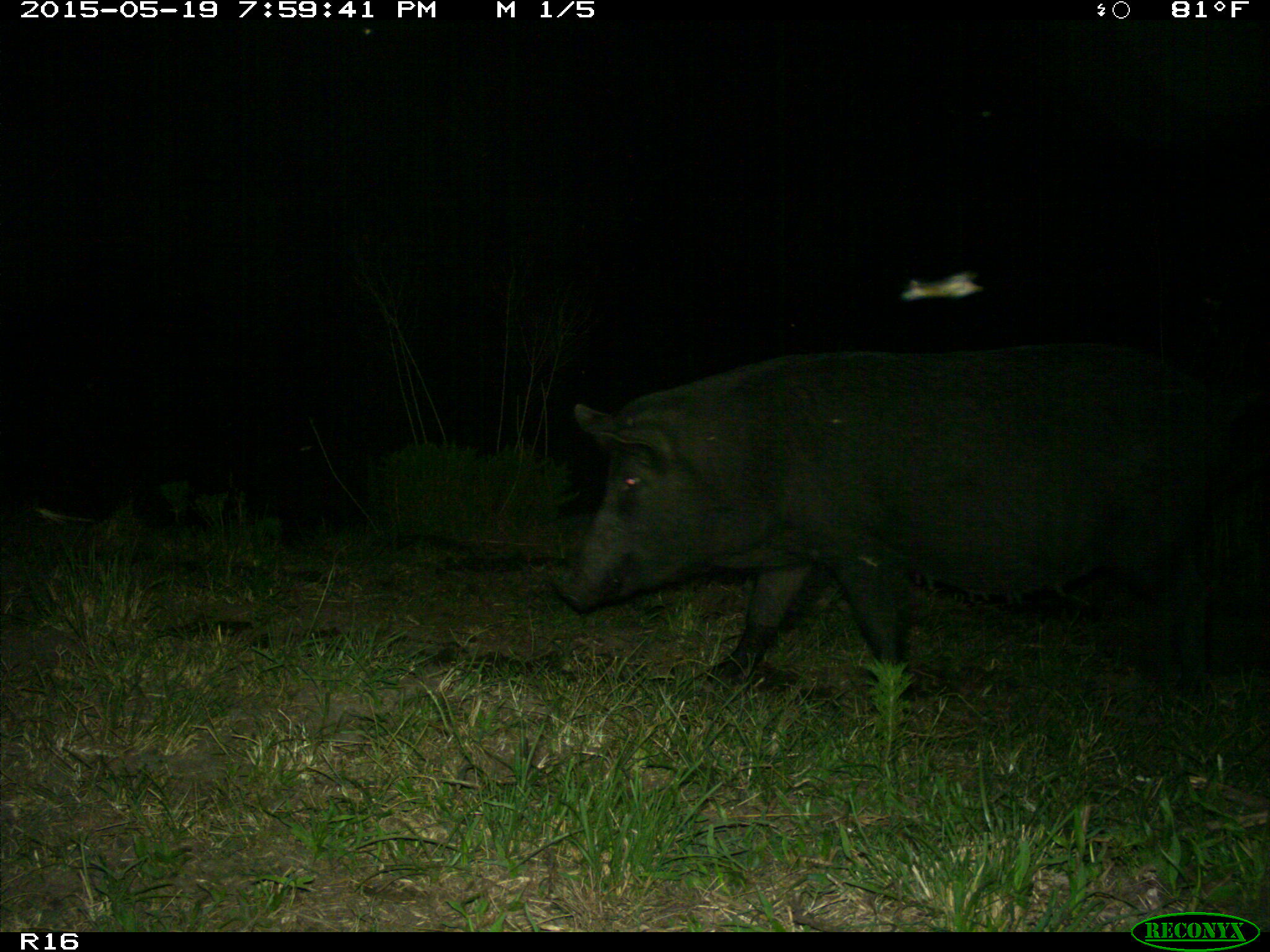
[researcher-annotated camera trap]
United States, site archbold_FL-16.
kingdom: Animalia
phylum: Chordata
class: Mammalia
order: Artiodactyla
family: Suidae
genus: Sus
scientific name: Sus scrofa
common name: wild boar